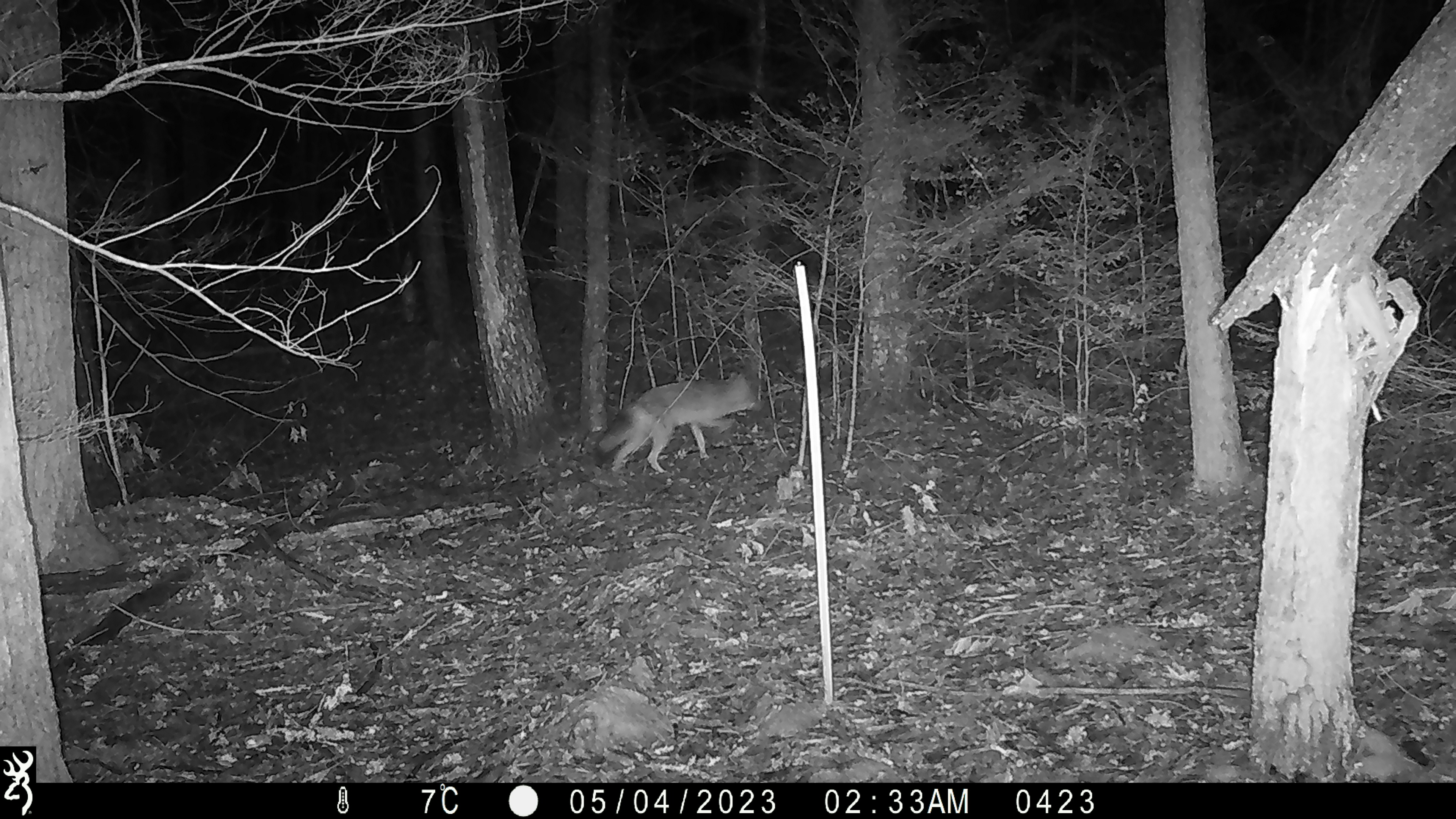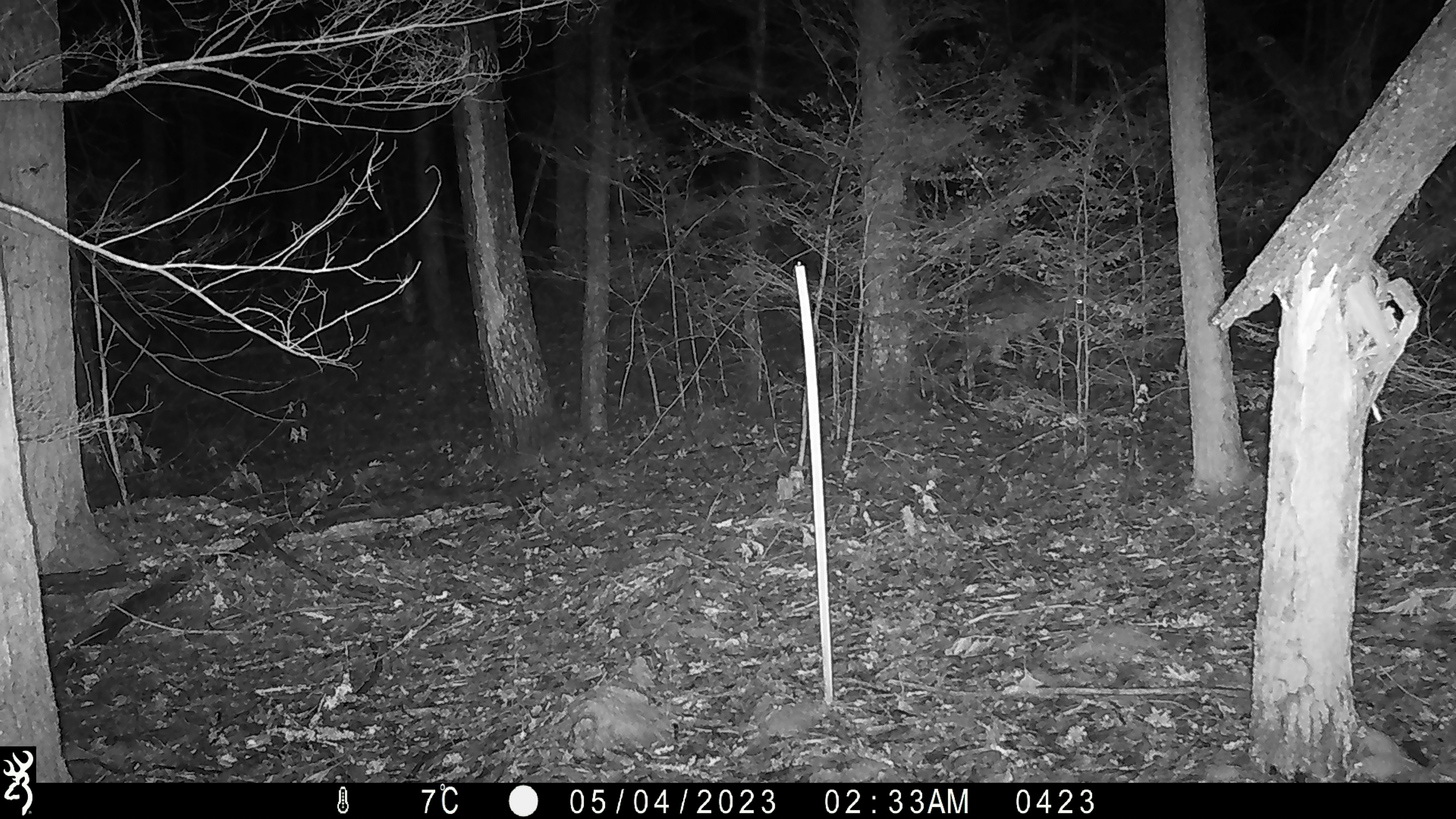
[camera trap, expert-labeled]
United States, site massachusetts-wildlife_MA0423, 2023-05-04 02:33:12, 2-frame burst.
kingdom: Animalia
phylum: Chordata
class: Mammalia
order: Carnivora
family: Canidae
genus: Canis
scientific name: Canis latrans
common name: coyote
Coyote (Canis latrans).